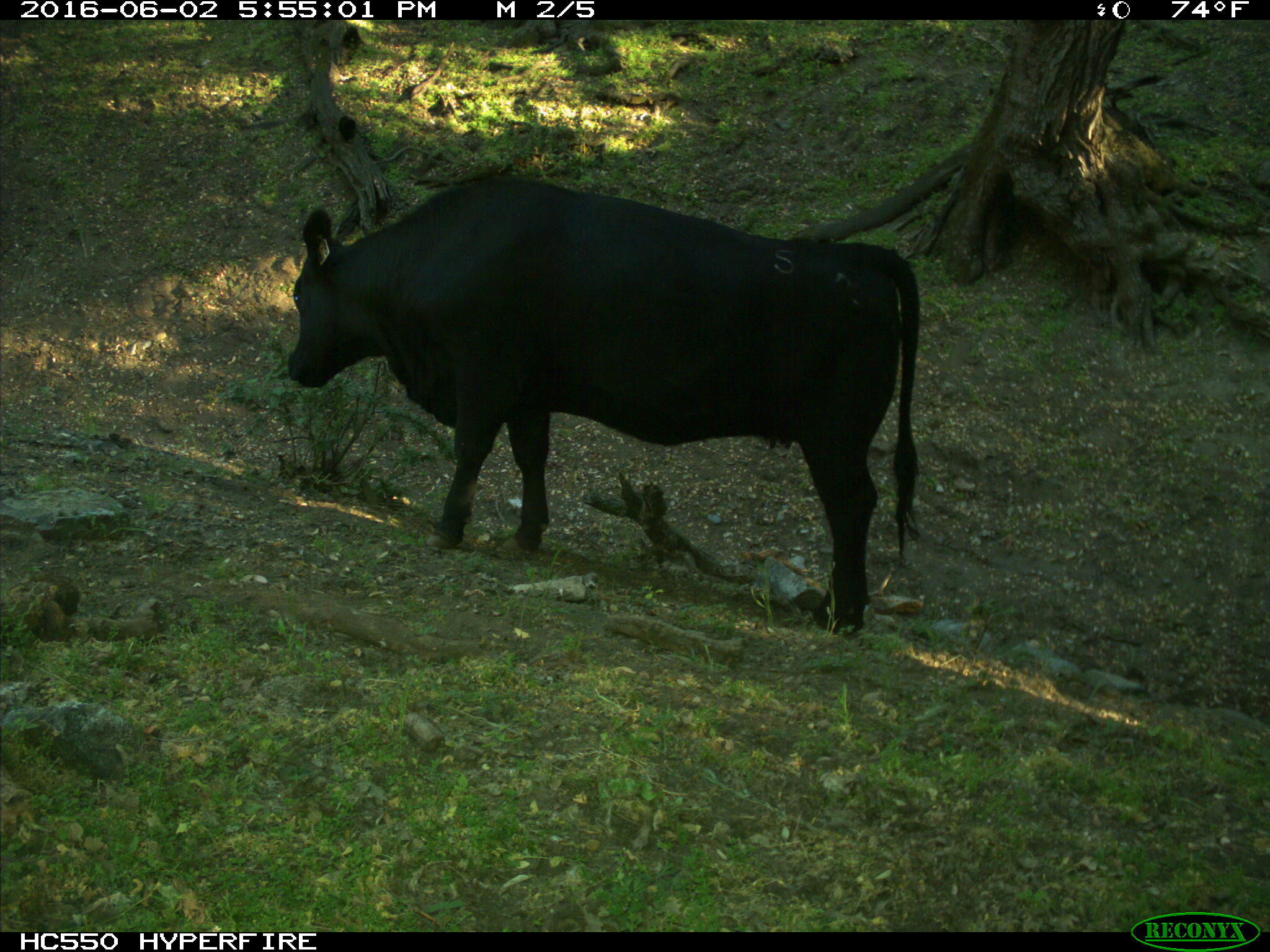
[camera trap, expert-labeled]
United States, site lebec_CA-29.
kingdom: Animalia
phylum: Chordata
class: Mammalia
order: Artiodactyla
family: Bovidae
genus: Bos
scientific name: Bos taurus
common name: domestic cow